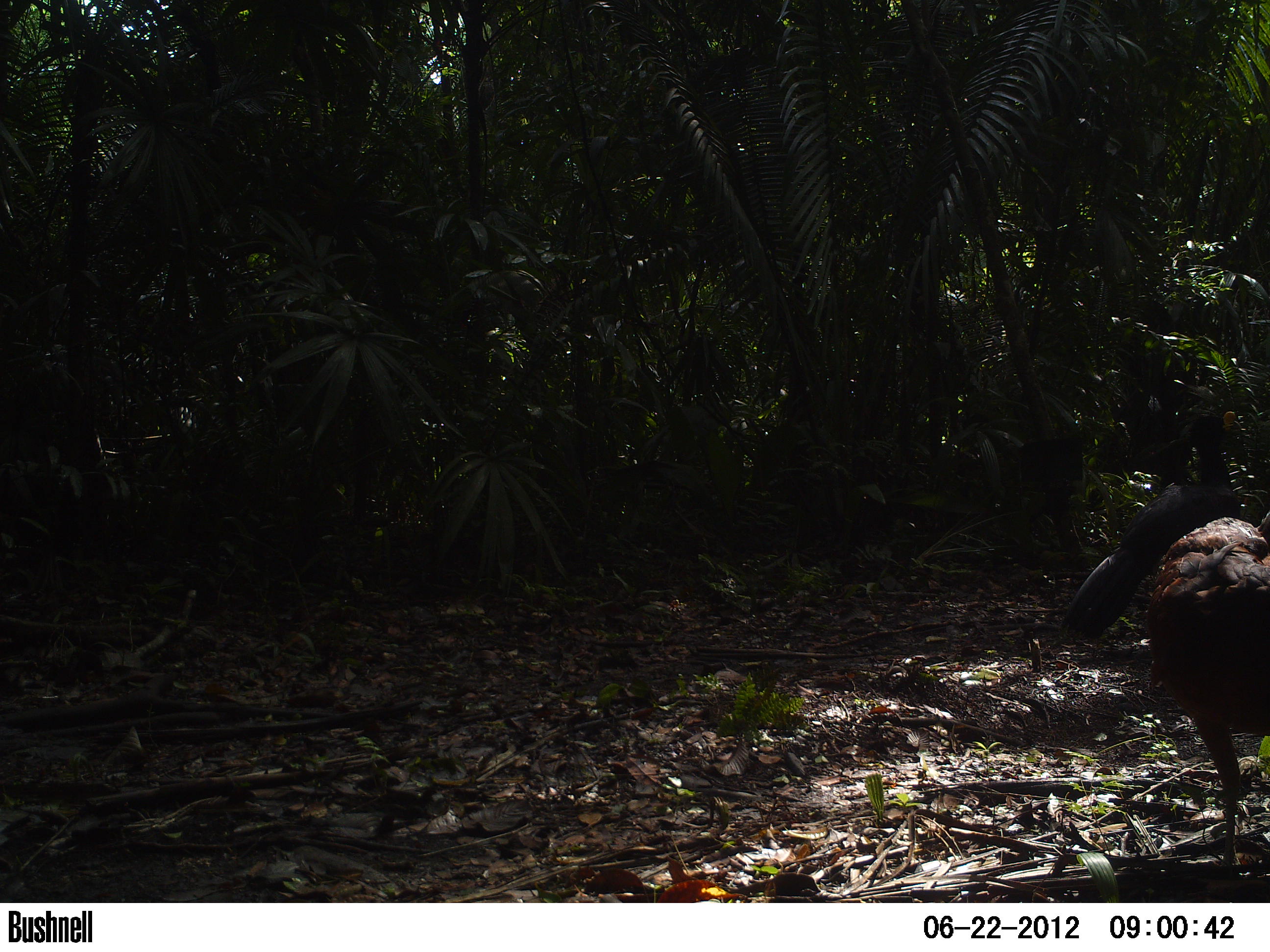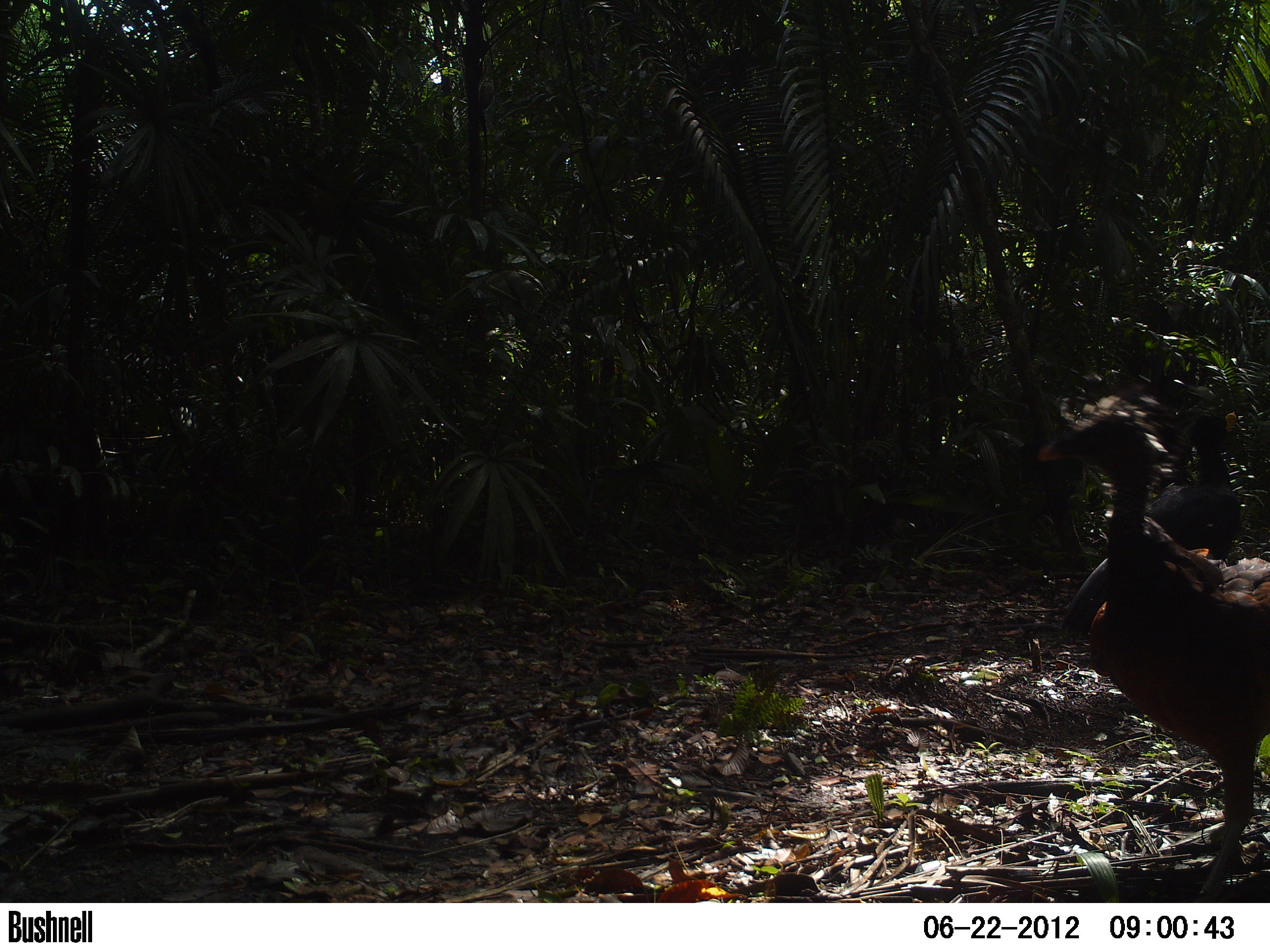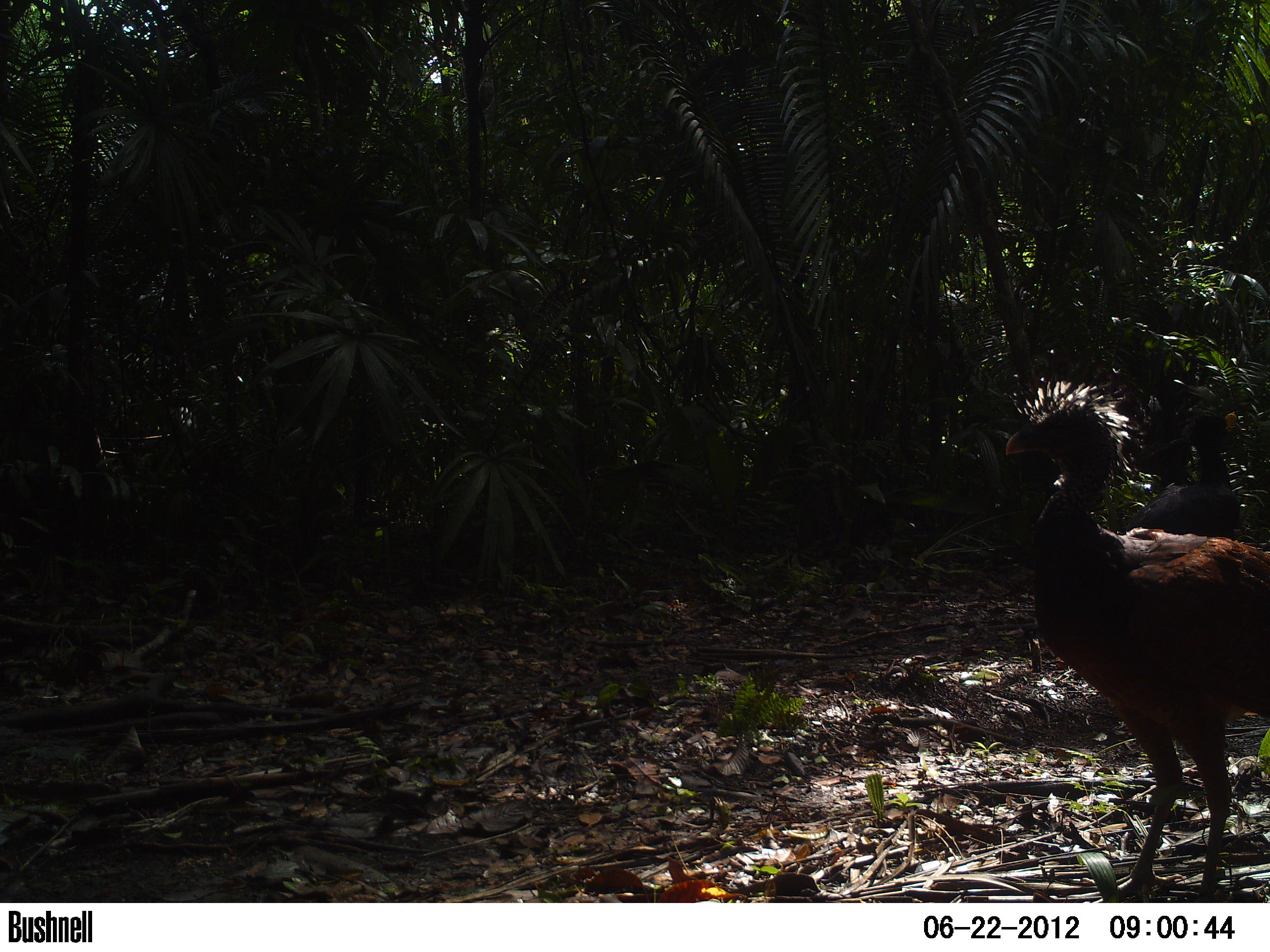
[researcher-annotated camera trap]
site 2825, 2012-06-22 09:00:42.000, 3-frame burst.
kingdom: Animalia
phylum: Chordata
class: Aves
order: Galliformes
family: Cracidae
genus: Crax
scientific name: Crax rubra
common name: great curassow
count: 2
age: adult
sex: female